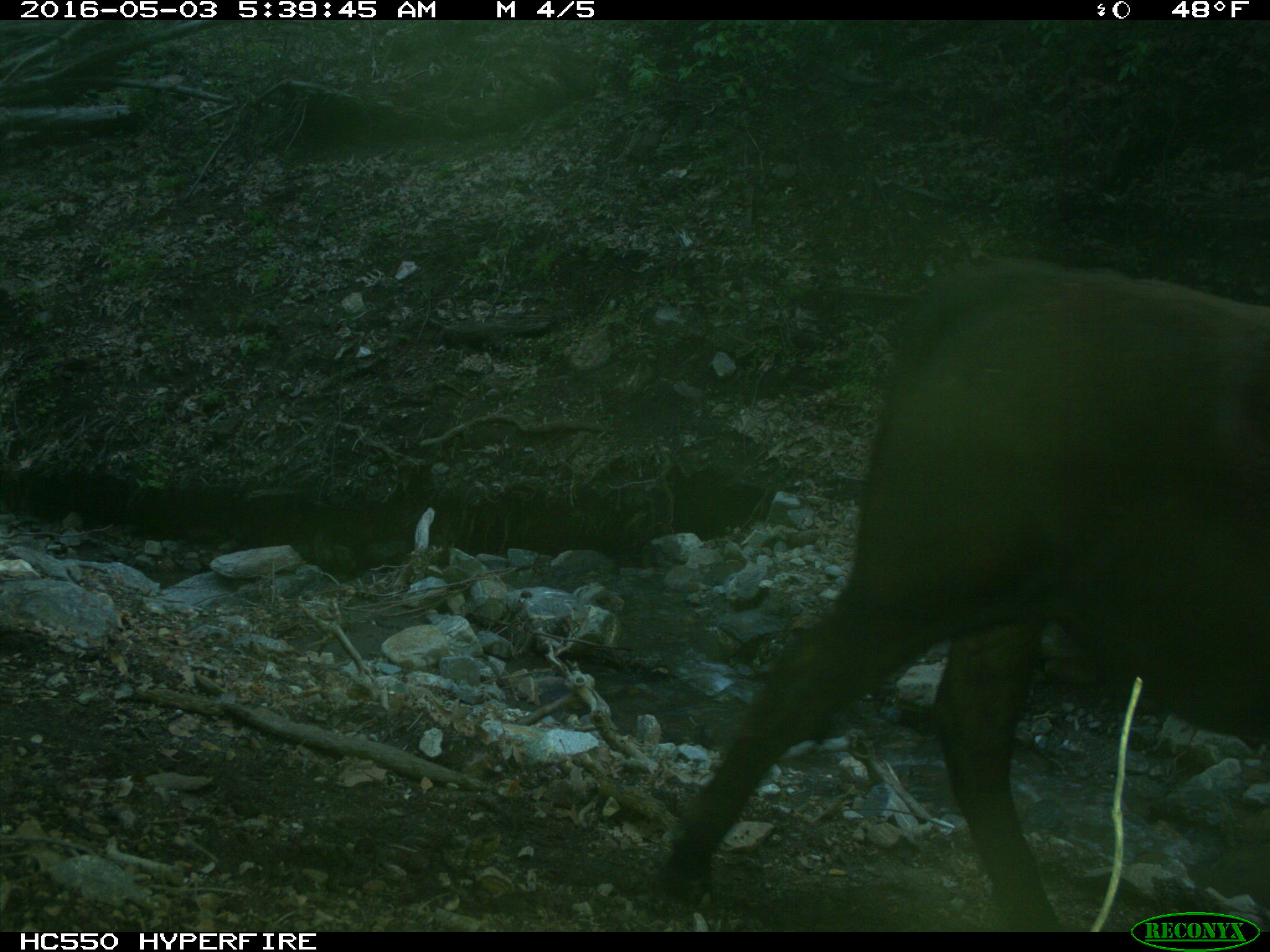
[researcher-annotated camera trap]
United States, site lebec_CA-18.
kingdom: Animalia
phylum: Chordata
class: Mammalia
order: Artiodactyla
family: Bovidae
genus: Bos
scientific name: Bos taurus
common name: domestic cow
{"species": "Bos taurus (domestic cow)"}